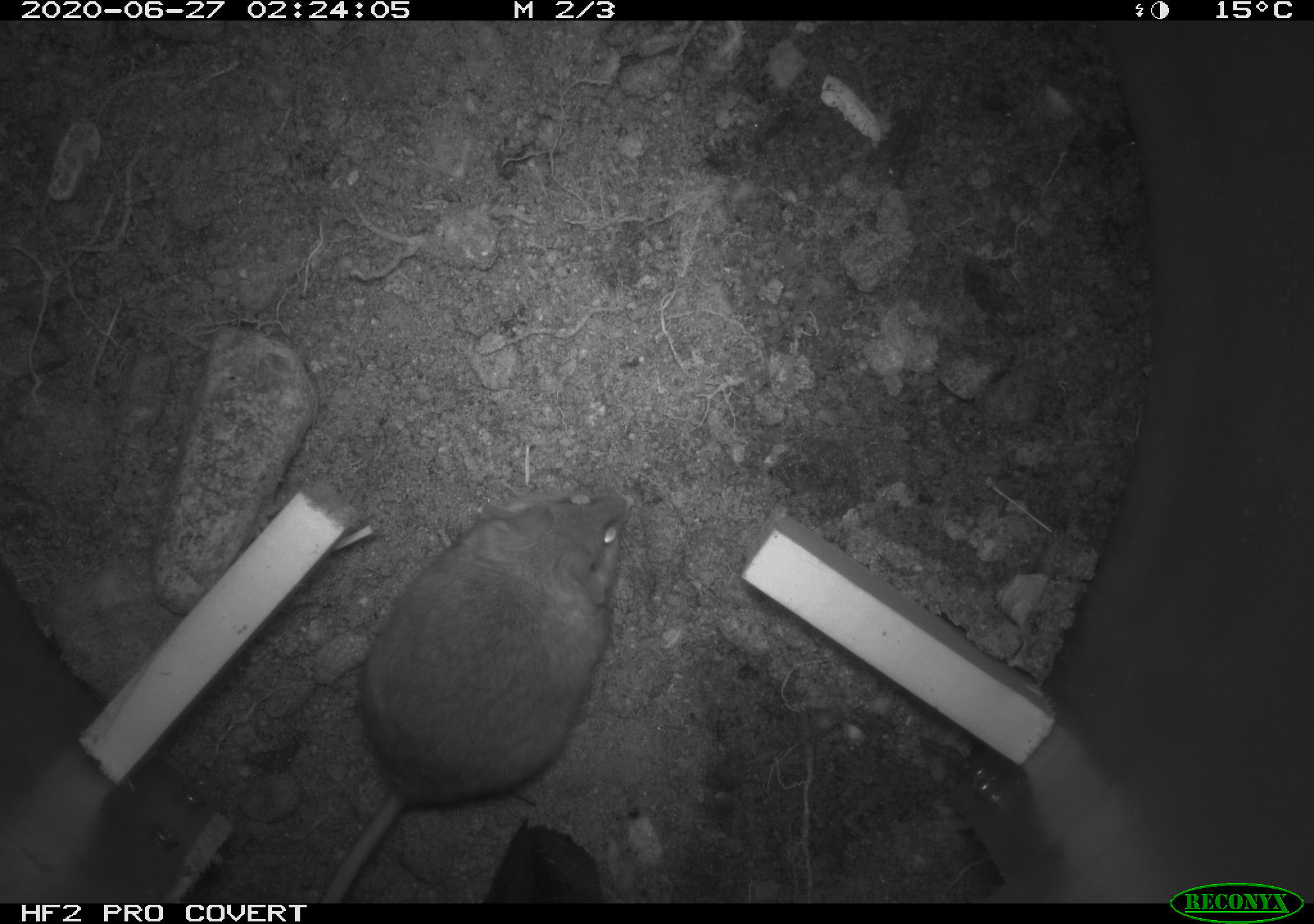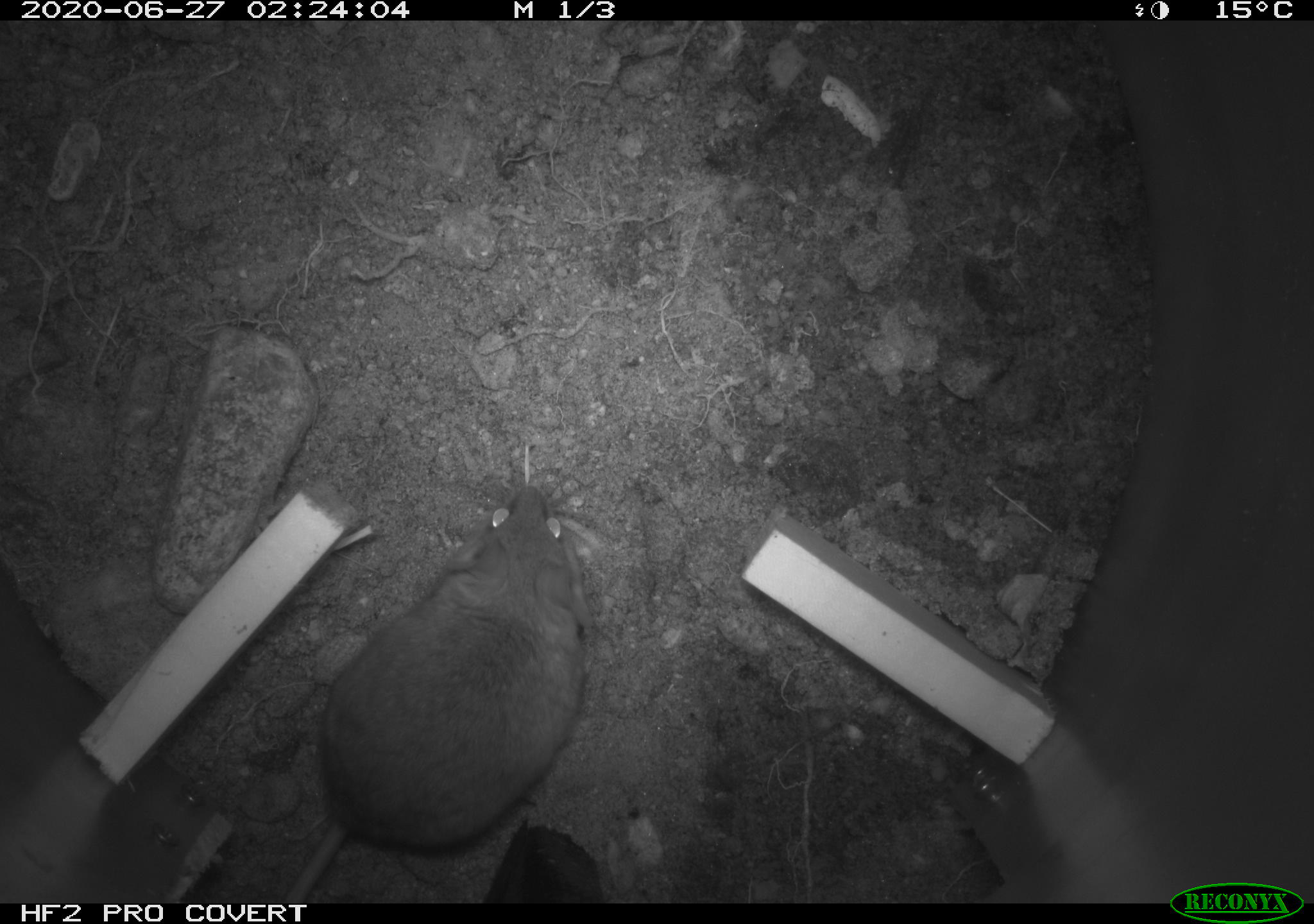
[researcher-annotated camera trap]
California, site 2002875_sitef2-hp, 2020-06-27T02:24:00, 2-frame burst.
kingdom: Animalia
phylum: Chordata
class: Mammalia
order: Rodentia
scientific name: Rodentia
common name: rodent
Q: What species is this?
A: Rodent (Rodentia).